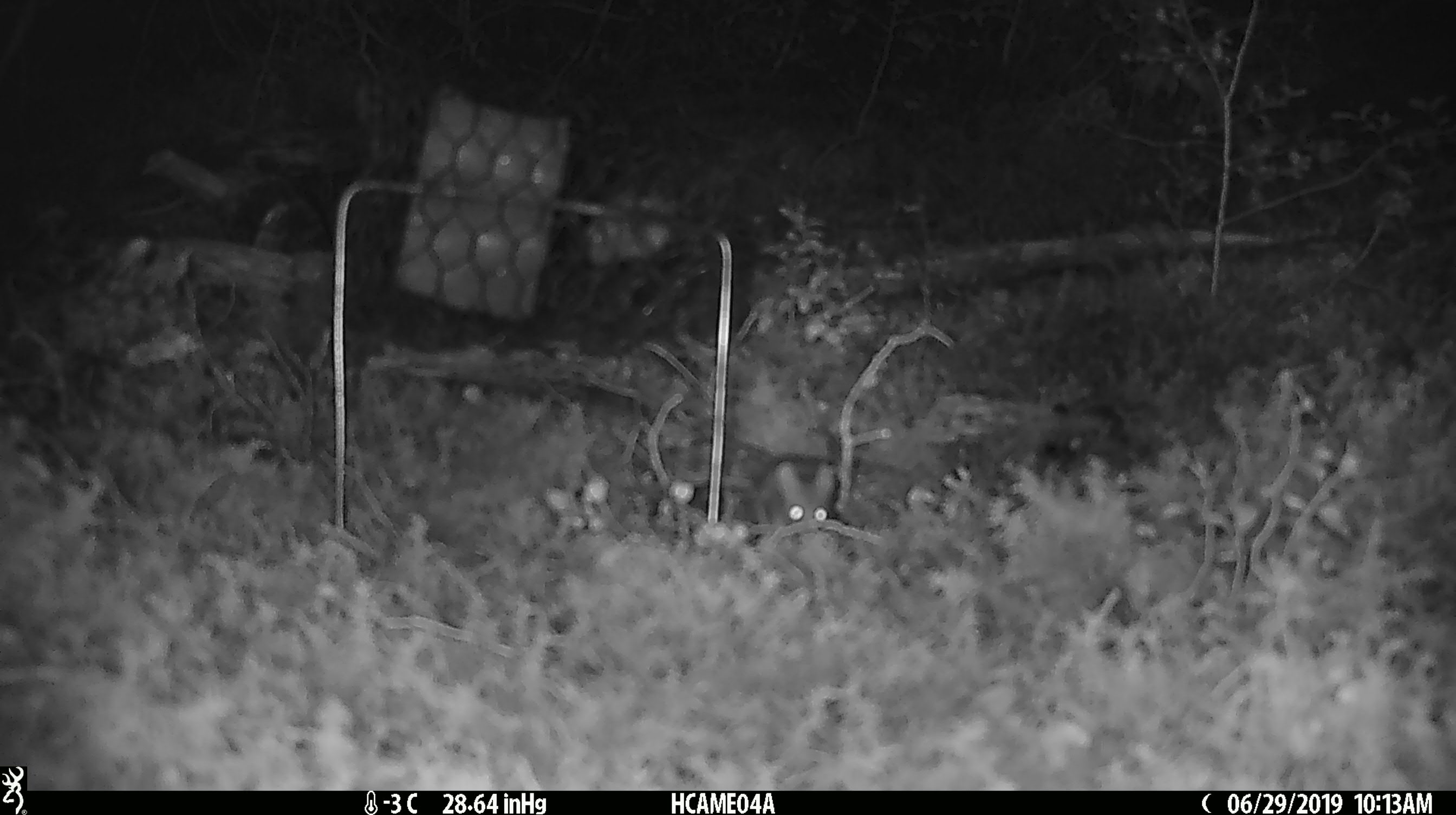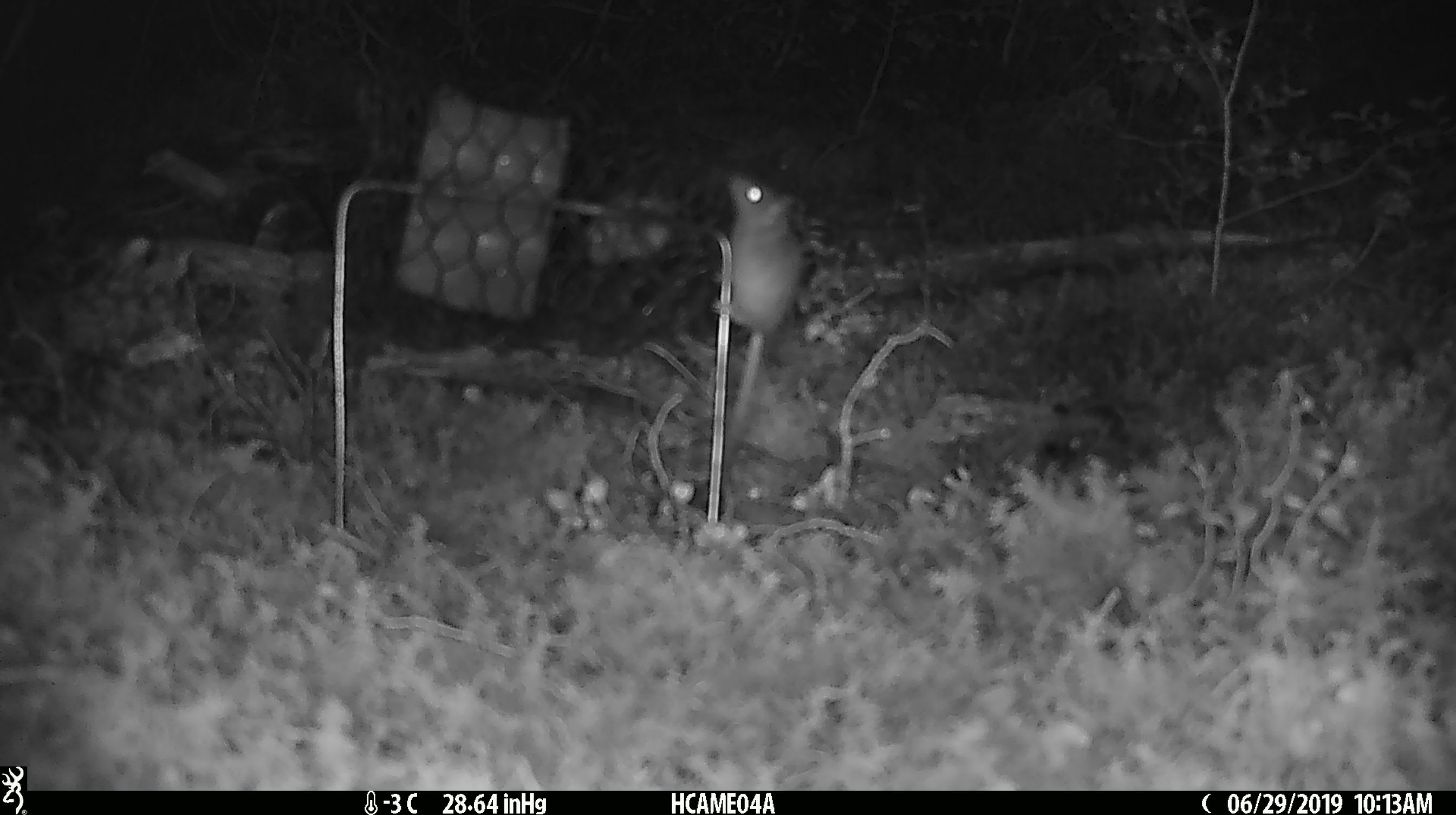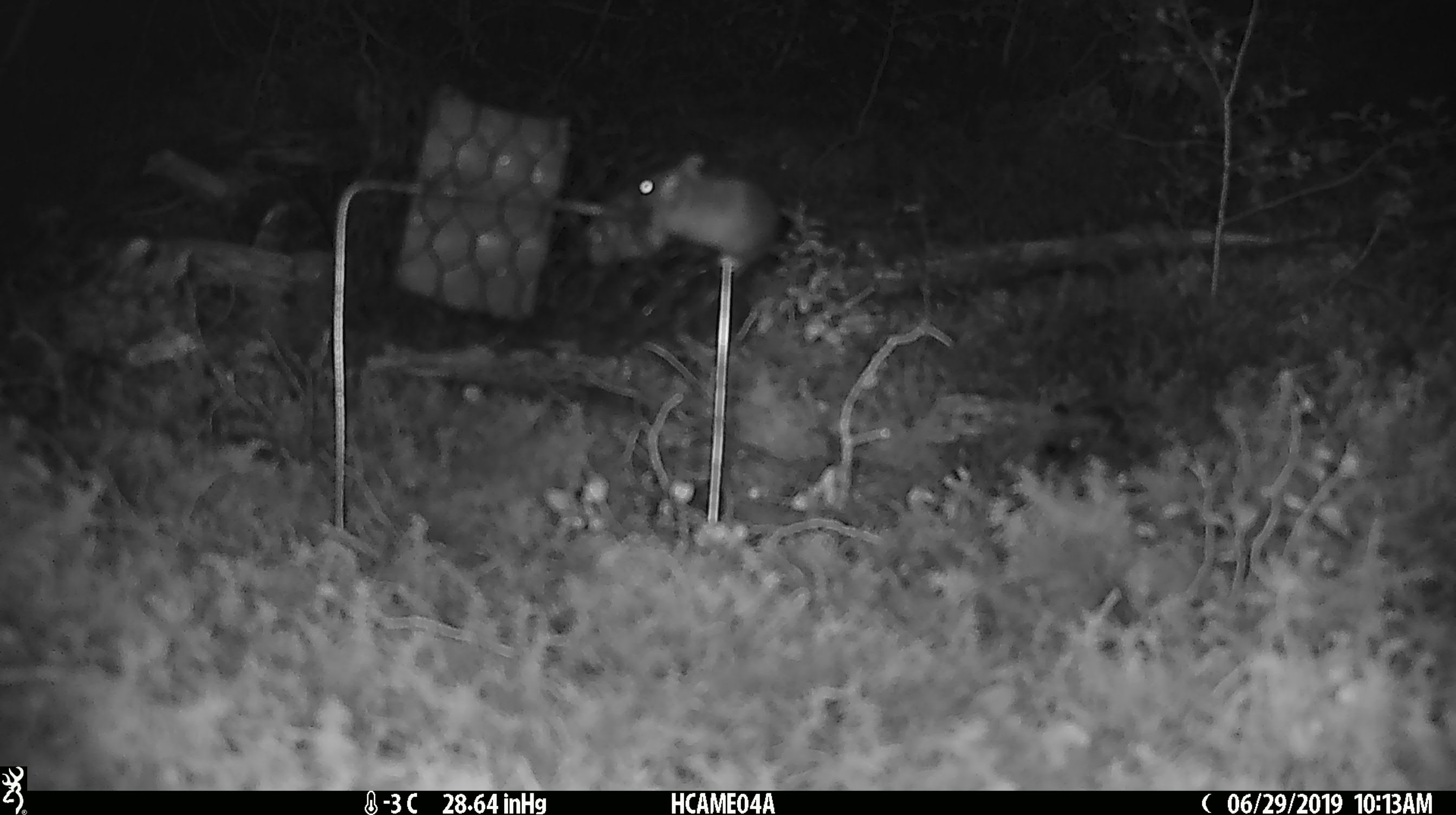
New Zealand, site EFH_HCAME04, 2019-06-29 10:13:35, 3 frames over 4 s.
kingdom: Animalia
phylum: Chordata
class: Mammalia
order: Rodentia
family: Muridae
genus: Mus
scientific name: Mus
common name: mouse